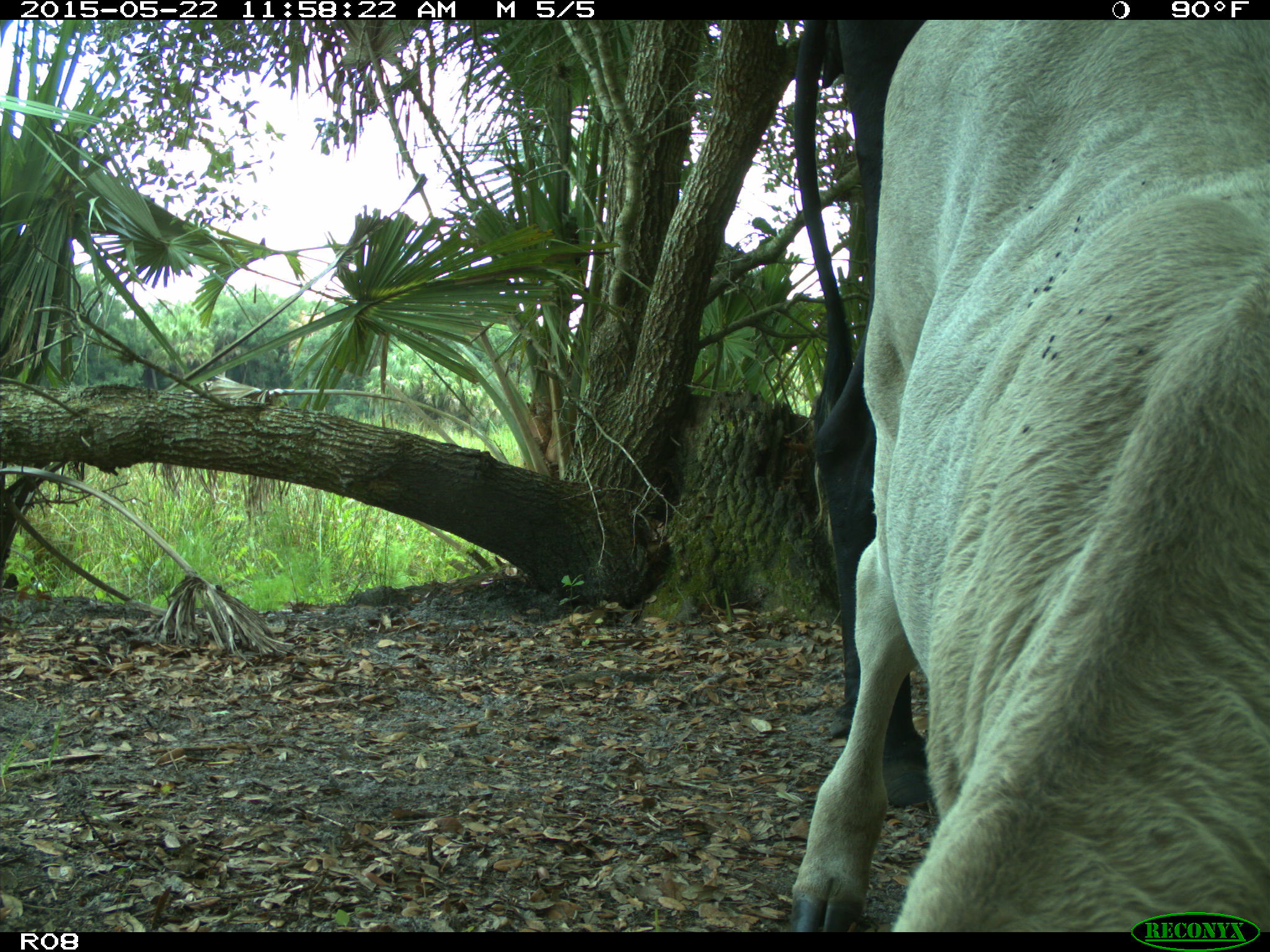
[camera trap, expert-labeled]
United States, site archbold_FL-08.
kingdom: Animalia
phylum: Chordata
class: Mammalia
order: Artiodactyla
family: Bovidae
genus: Bos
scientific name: Bos taurus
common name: domestic cow